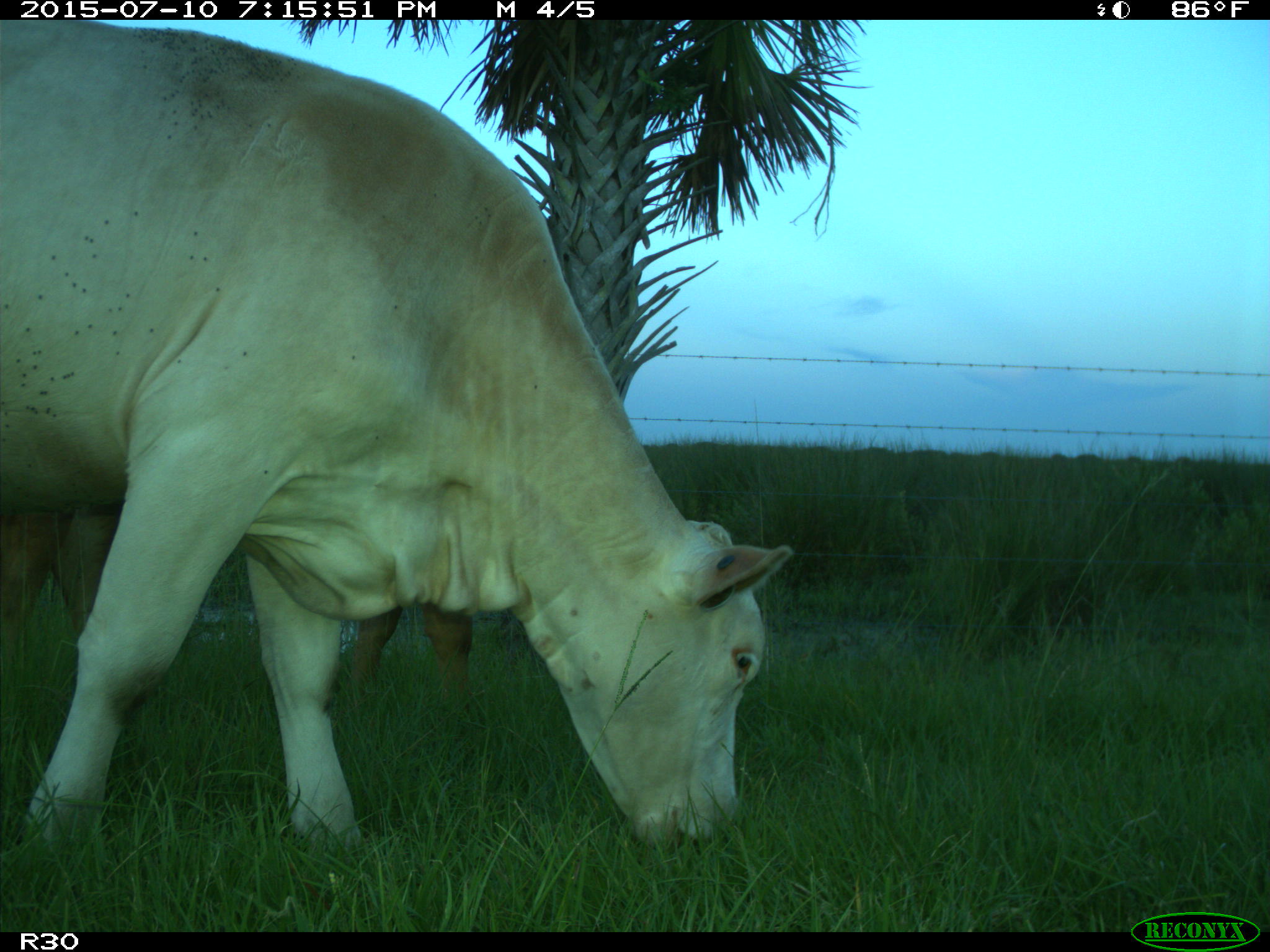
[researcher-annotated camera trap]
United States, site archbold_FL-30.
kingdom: Animalia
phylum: Chordata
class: Mammalia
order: Artiodactyla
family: Bovidae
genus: Bos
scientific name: Bos taurus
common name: domestic cow